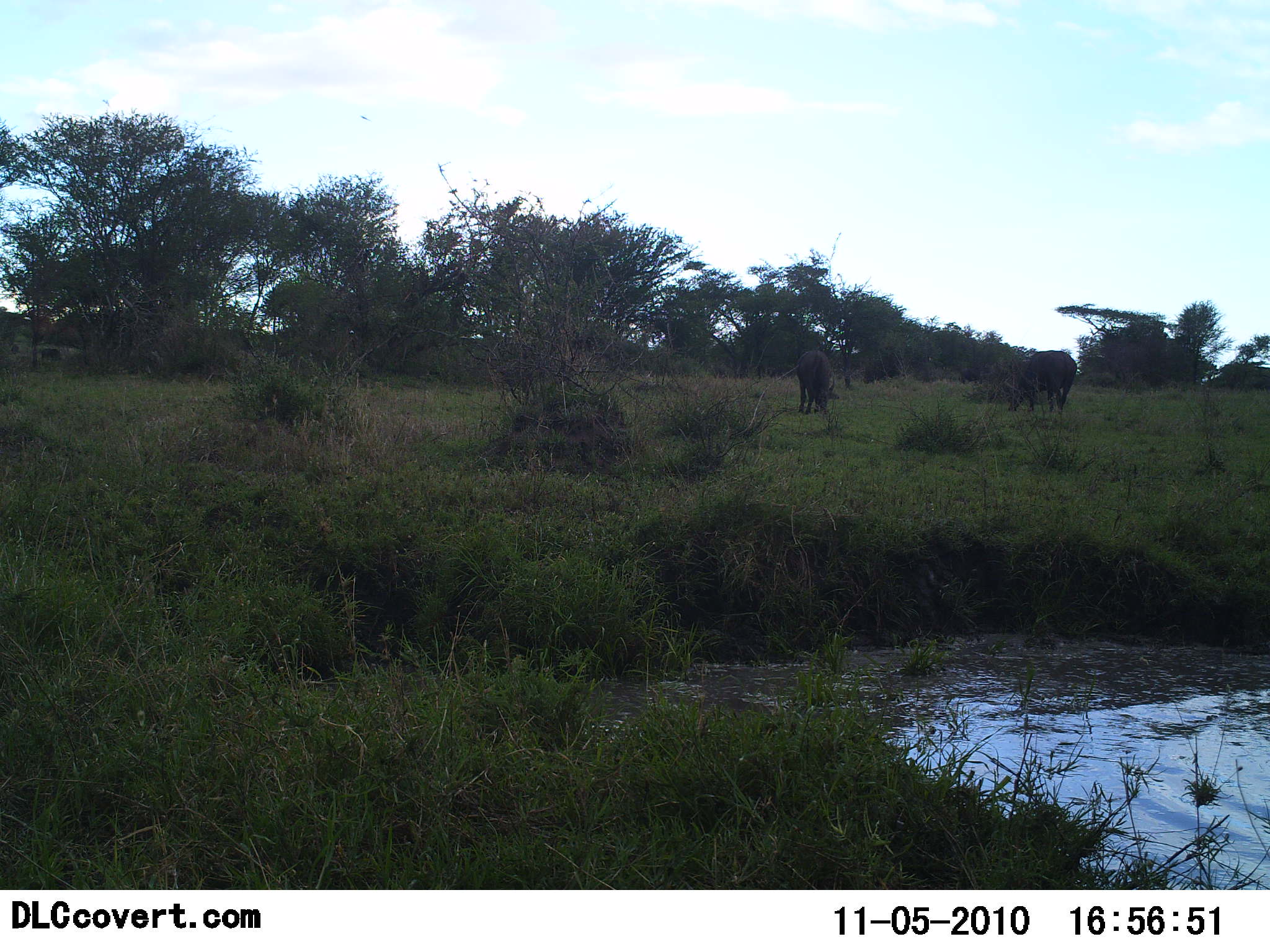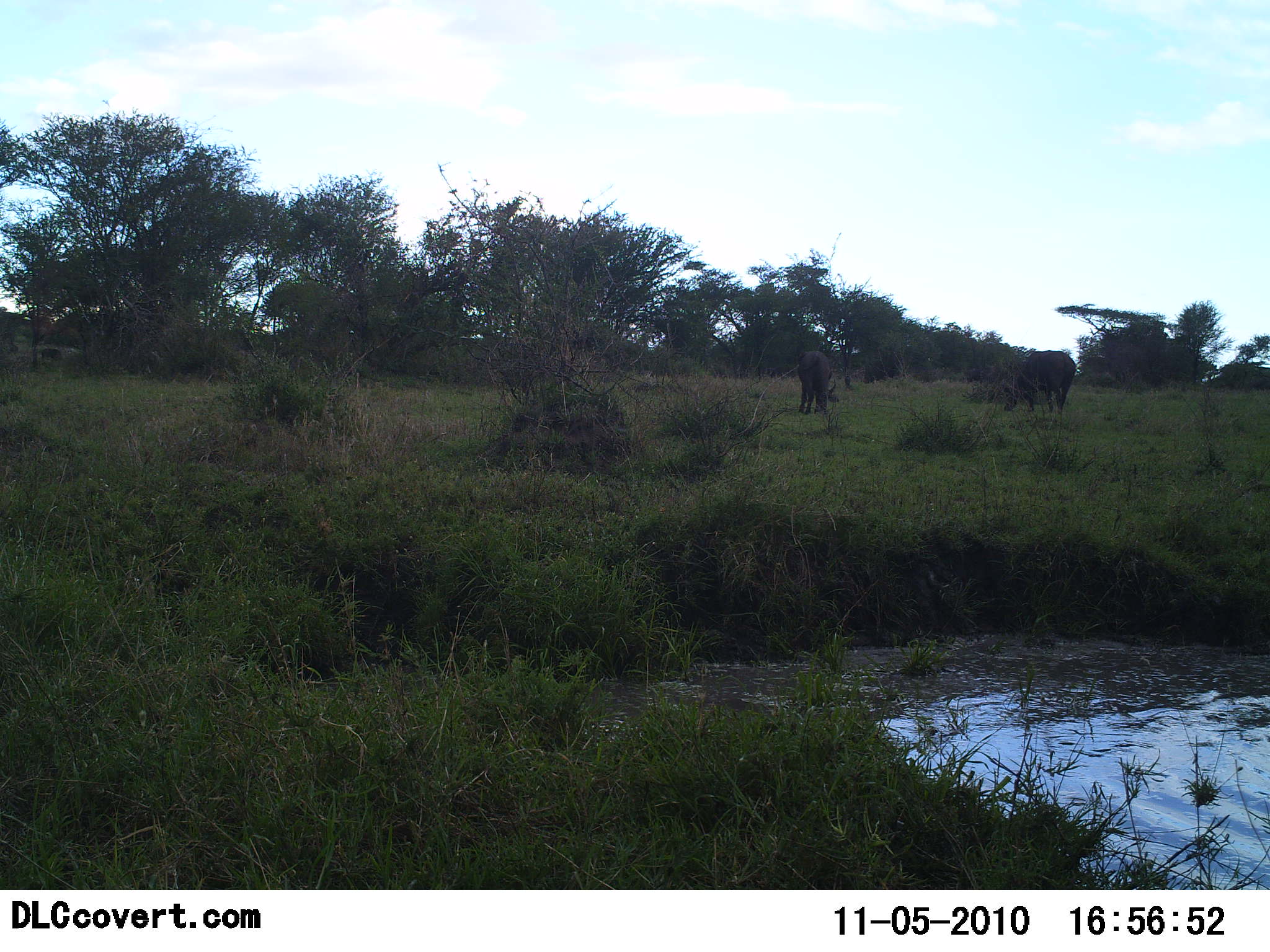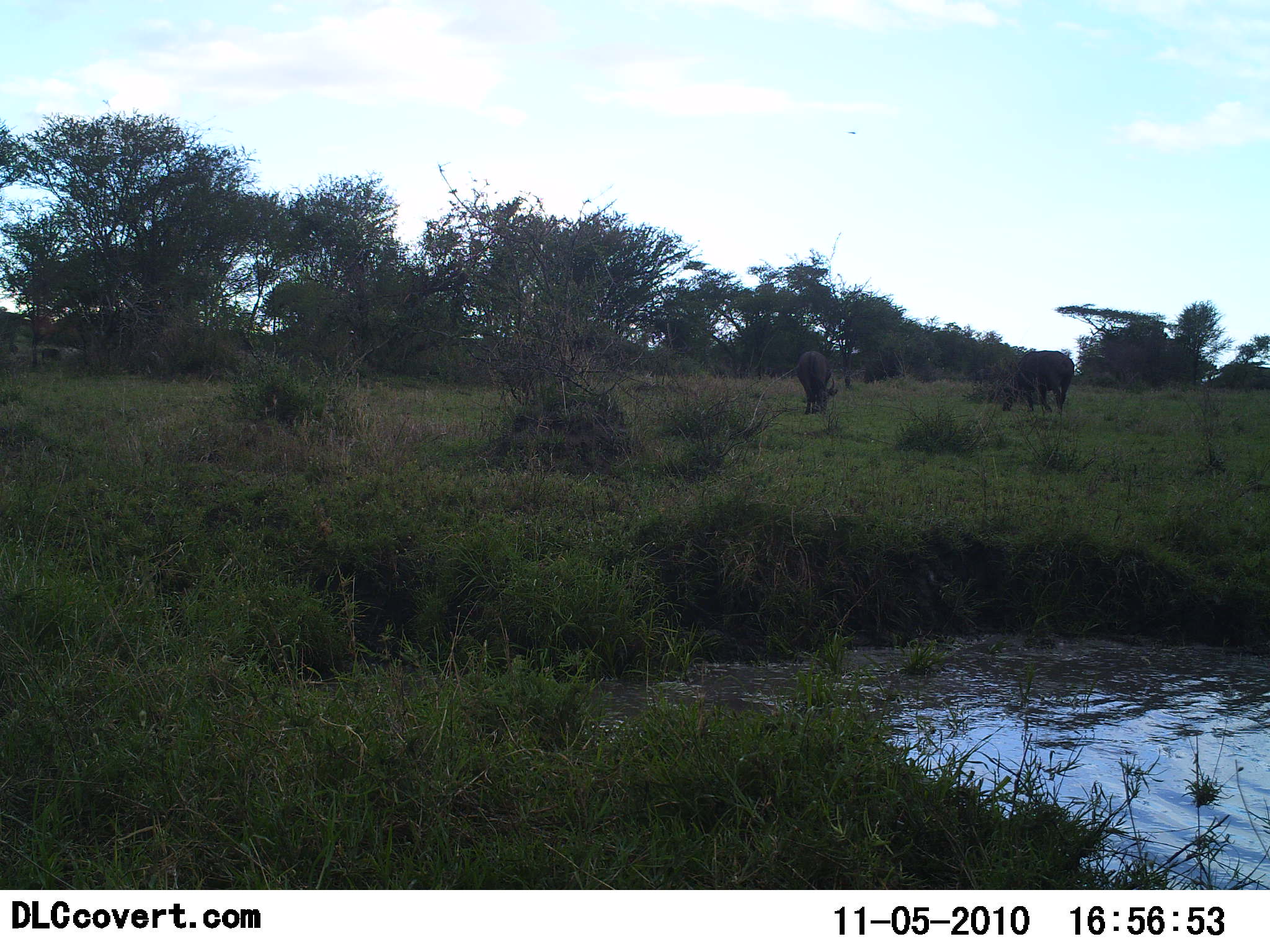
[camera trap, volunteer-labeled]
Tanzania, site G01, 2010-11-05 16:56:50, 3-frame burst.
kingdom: Animalia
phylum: Chordata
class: Mammalia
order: Artiodactyla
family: Bovidae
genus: Syncerus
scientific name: Syncerus caffer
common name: cape buffalo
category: buffalo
Buffalo (cape buffalo) (Syncerus caffer), count 2. Behavior (volunteer vote fractions): standing 25%, resting 0%, moving 0%, interacting 0%. Young present (vote fraction): 0%. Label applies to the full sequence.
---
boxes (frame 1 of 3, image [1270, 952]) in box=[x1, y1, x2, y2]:
animal: box=[1007, 349, 1078, 415]; box=[795, 349, 836, 415]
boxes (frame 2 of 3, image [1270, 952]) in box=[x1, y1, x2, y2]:
animal: box=[1004, 350, 1077, 416]; box=[796, 350, 837, 415]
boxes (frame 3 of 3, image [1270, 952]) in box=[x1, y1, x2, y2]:
animal: box=[1001, 350, 1075, 415]; box=[796, 351, 838, 415]